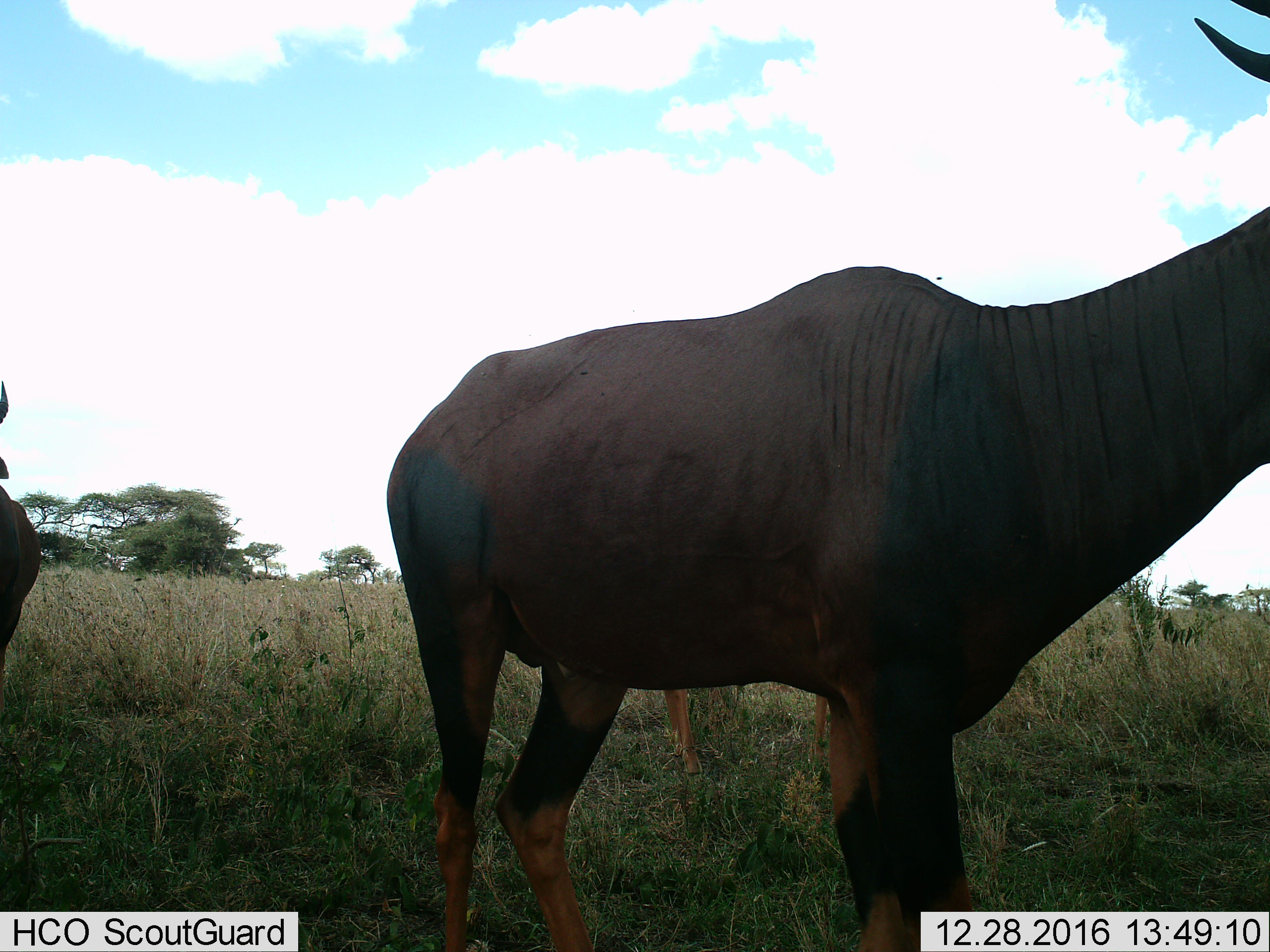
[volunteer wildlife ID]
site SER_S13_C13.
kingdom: Animalia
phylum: Chordata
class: Mammalia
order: Artiodactyla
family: Bovidae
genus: Damaliscus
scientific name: Damaliscus lunatus jimela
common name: topi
Topi (Damaliscus lunatus jimela), count 3. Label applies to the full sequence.